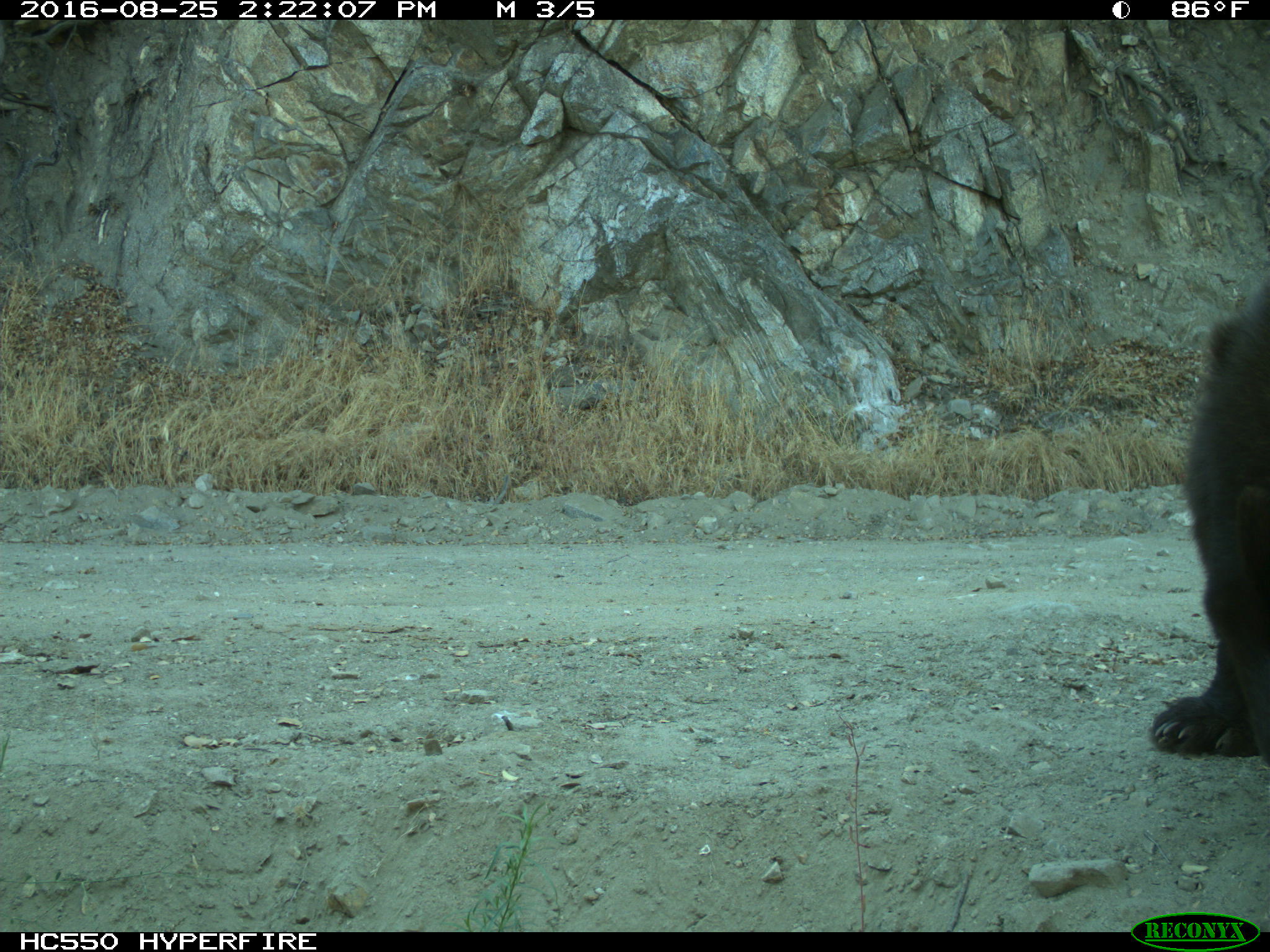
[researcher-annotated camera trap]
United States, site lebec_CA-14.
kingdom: Animalia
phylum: Chordata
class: Mammalia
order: Carnivora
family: Ursidae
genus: Ursus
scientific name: Ursus americanus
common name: american black bear